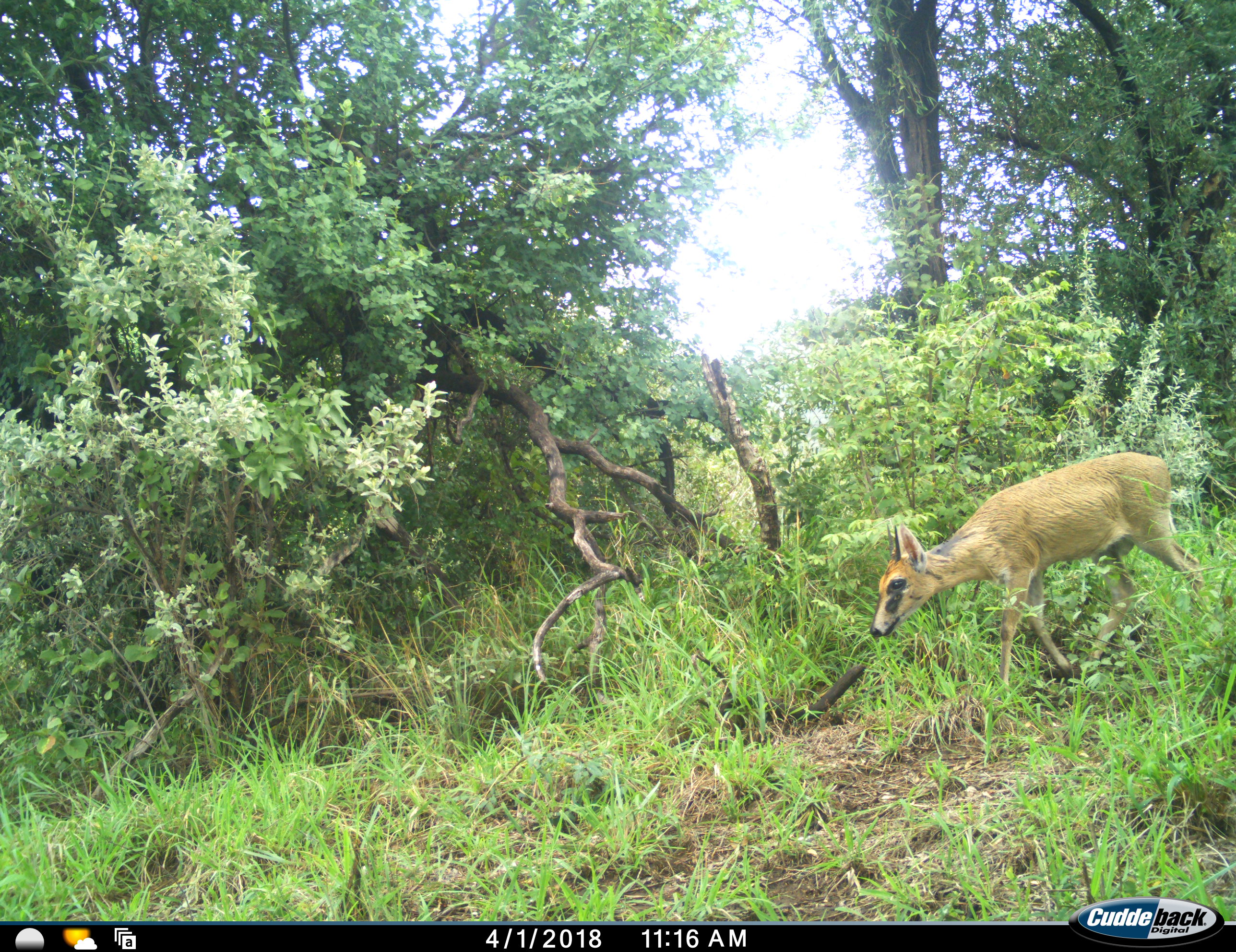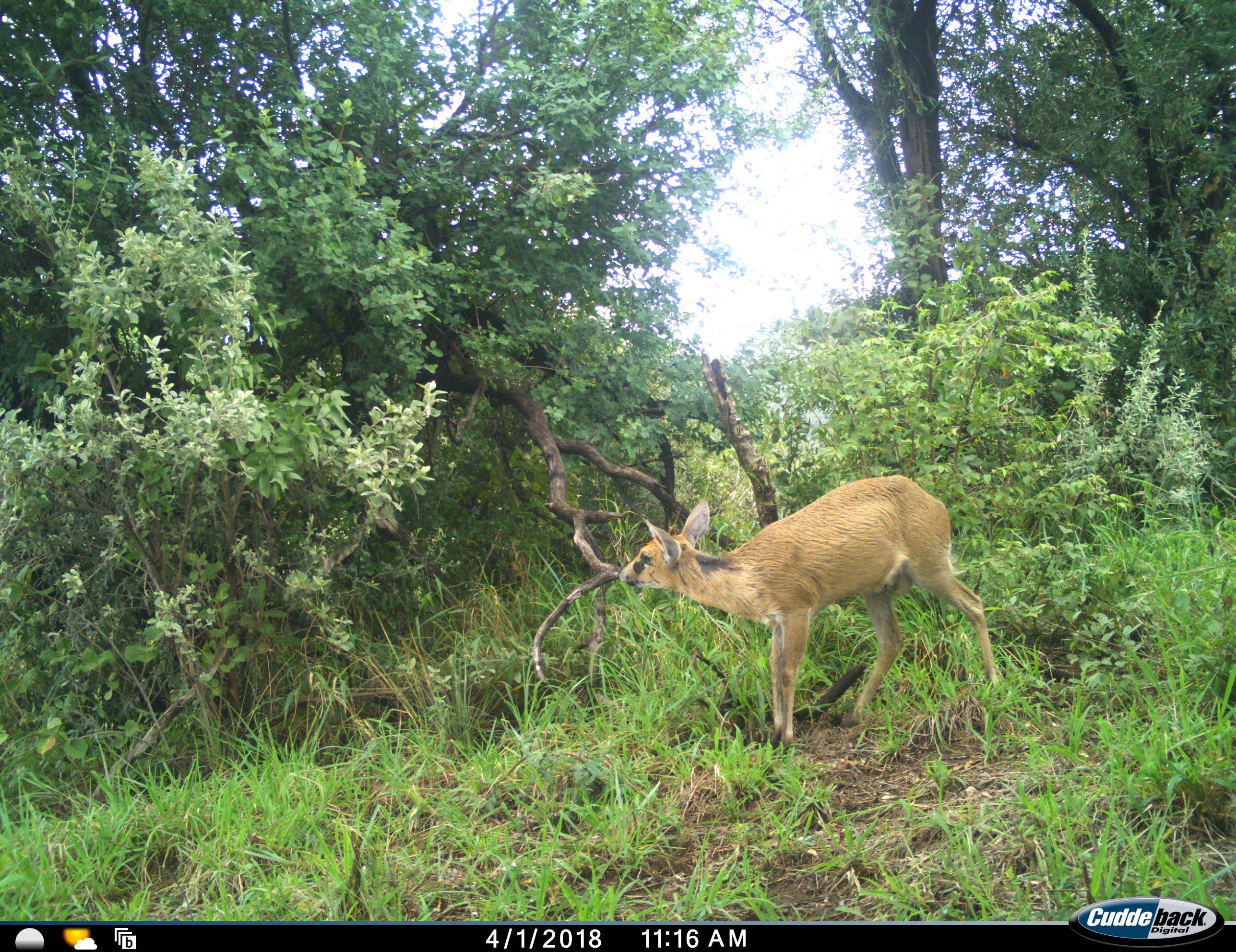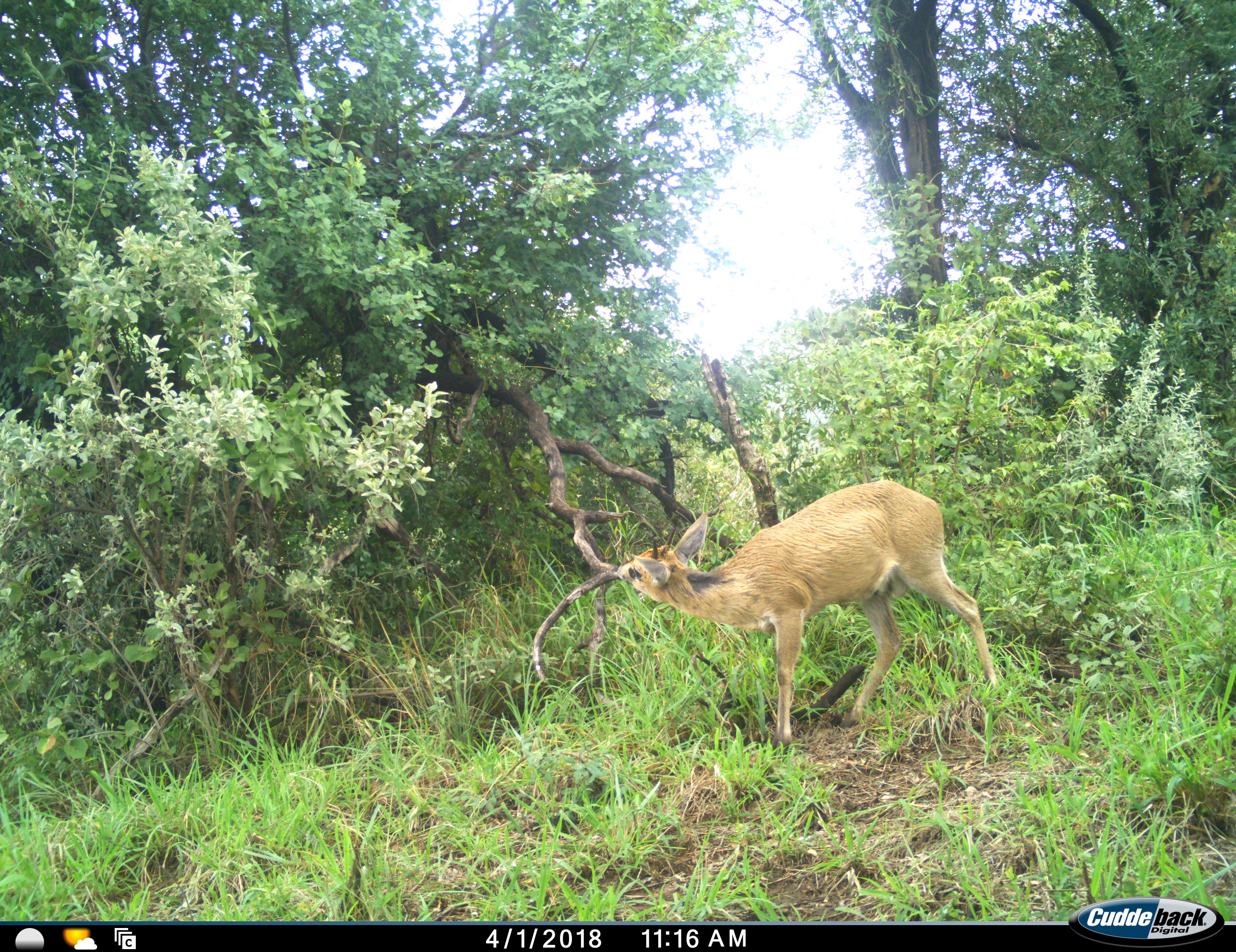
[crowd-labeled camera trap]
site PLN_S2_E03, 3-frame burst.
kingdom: Animalia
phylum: Chordata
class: Mammalia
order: Artiodactyla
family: Bovidae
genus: Sylvicapra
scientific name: Sylvicapra grimmia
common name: common duiker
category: duikercommongrey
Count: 1.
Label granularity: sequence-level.